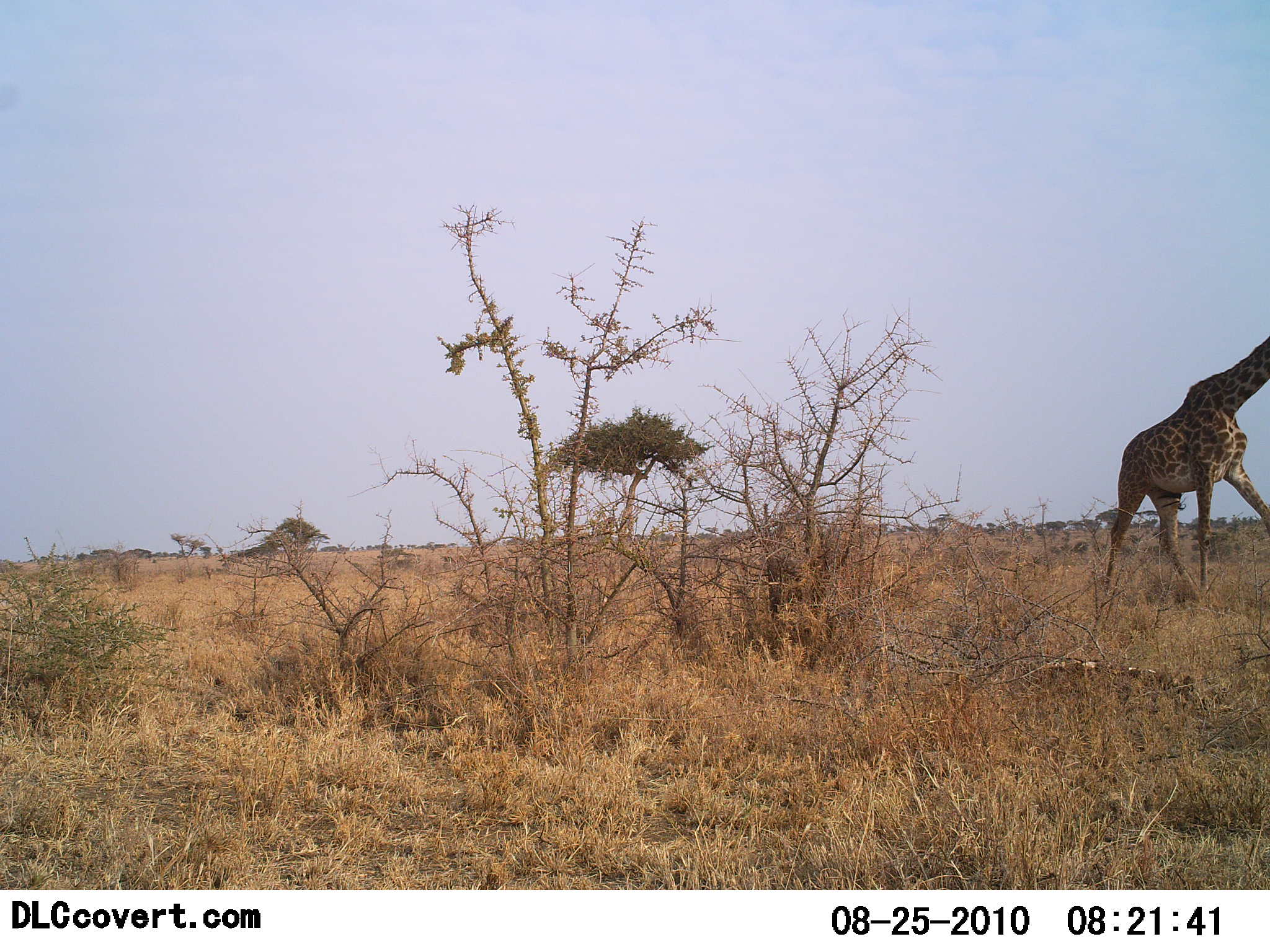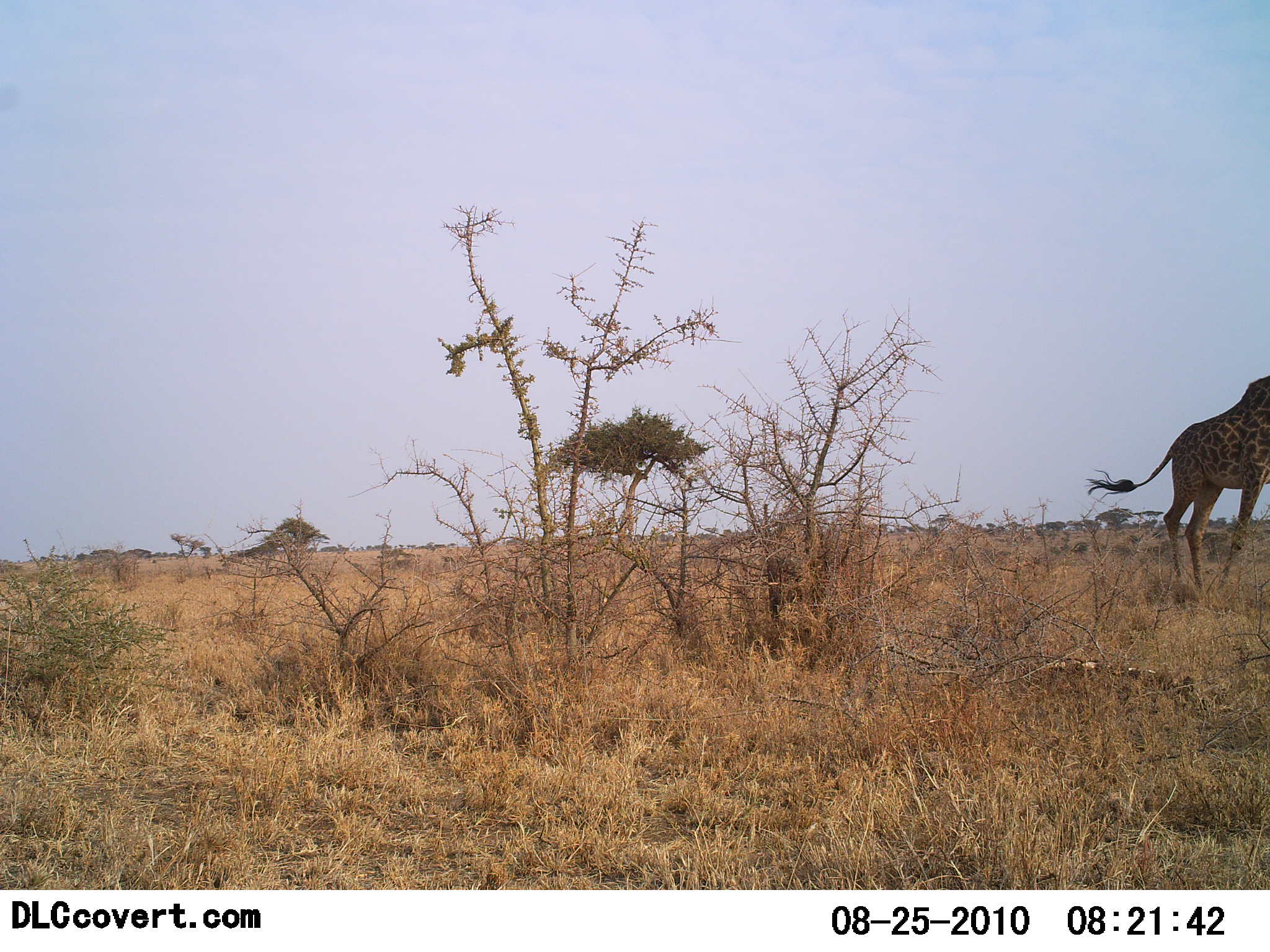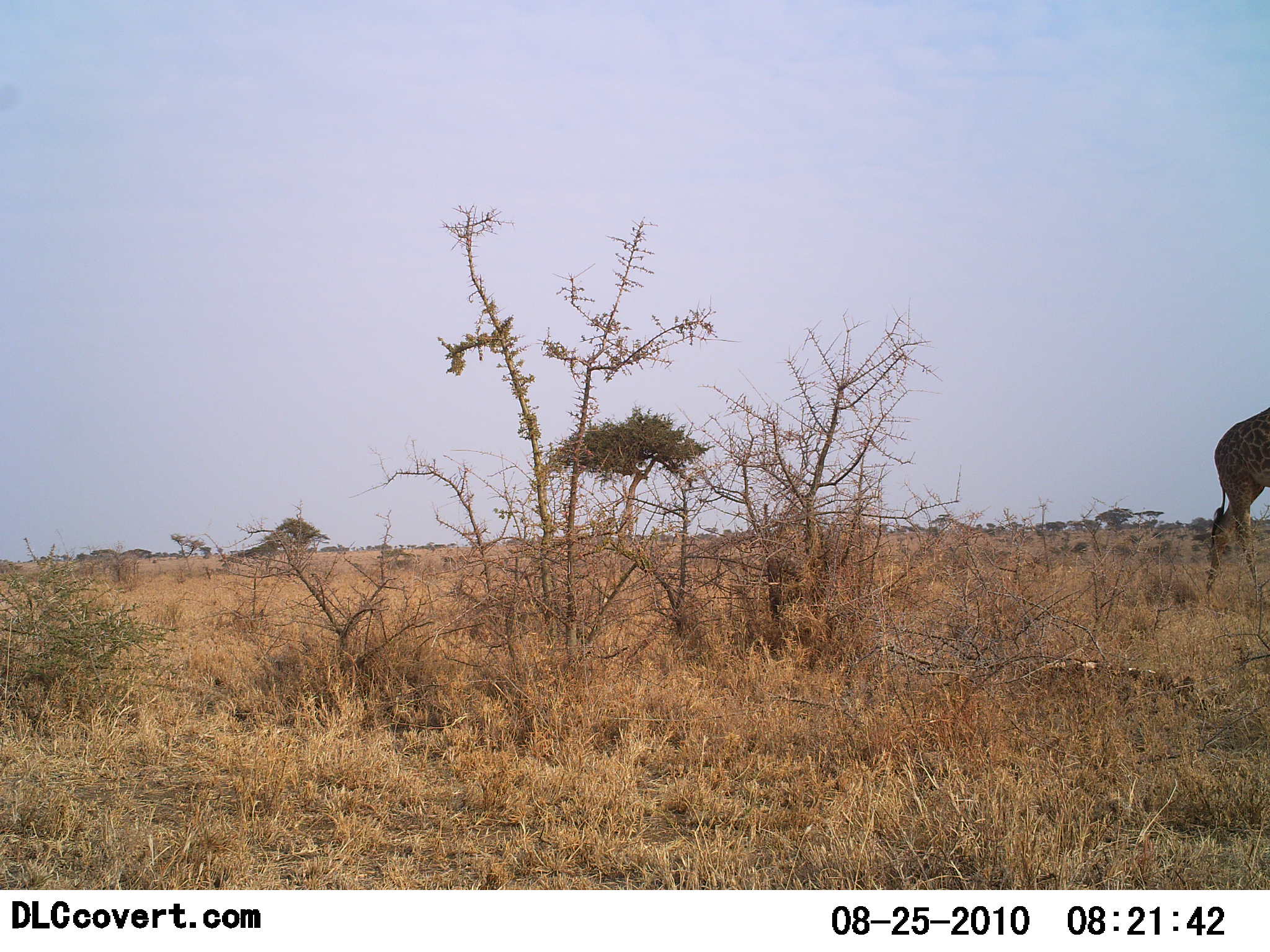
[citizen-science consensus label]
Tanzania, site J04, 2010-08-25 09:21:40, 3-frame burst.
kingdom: Animalia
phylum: Chordata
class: Mammalia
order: Artiodactyla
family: Giraffidae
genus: Giraffa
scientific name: Giraffa camelopardalis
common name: giraffe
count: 1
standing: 9%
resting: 0%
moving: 91%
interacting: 0%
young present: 0%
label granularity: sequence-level